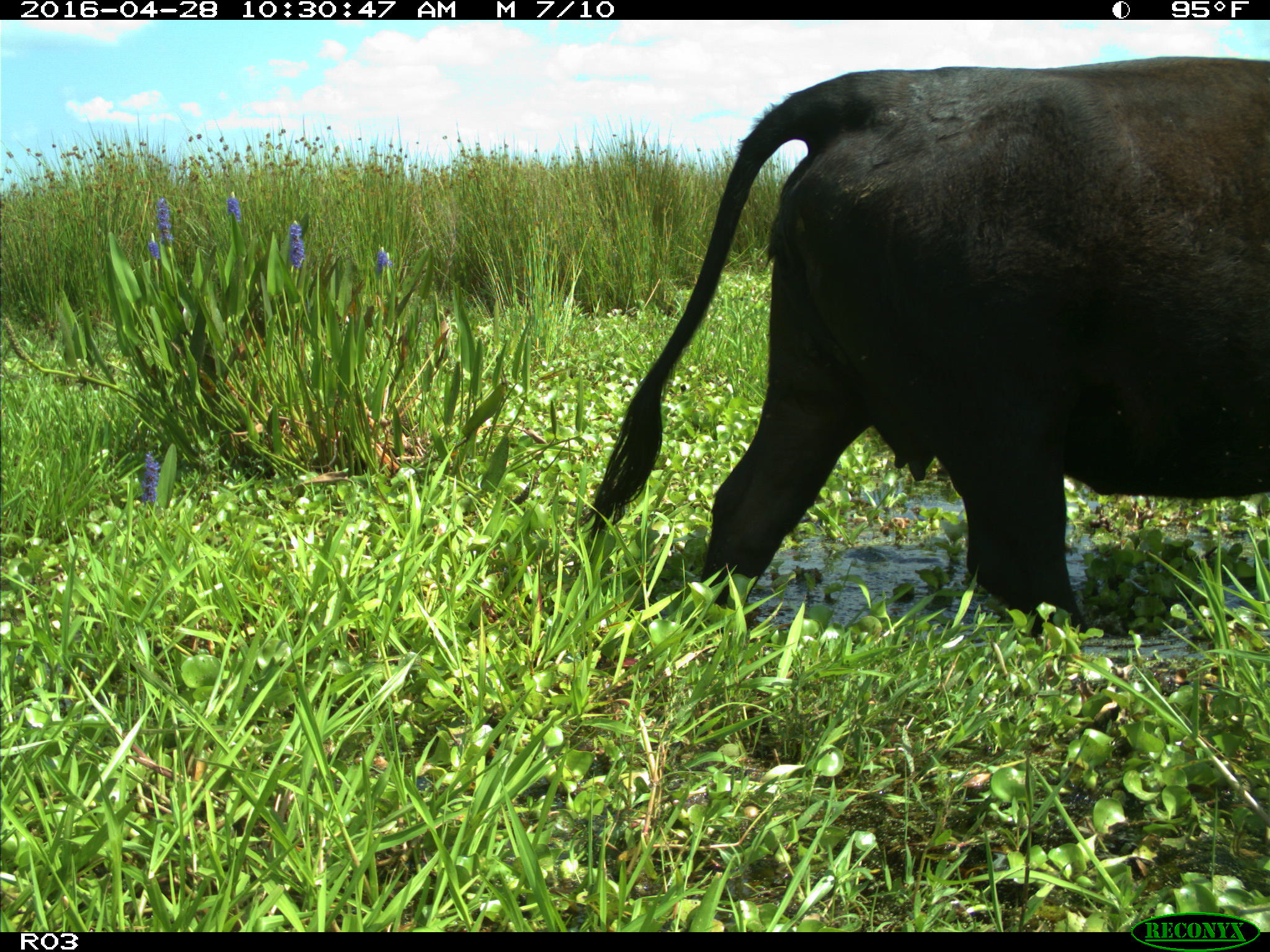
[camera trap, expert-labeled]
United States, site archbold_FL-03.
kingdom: Animalia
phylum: Chordata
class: Mammalia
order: Artiodactyla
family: Bovidae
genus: Bos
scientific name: Bos taurus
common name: domestic cow